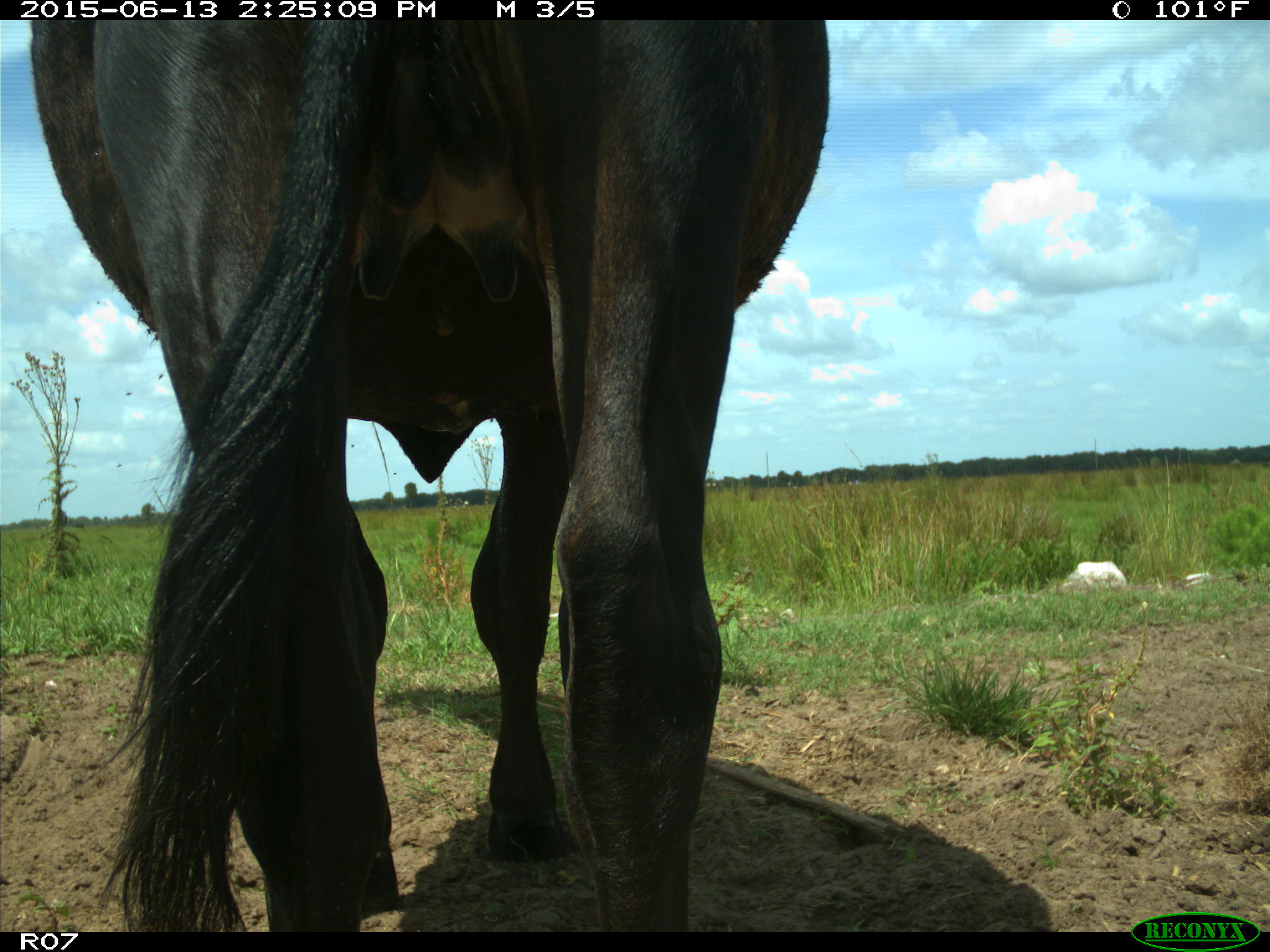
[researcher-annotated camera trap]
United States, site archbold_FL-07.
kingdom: Animalia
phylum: Chordata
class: Mammalia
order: Artiodactyla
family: Bovidae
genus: Bos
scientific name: Bos taurus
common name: domestic cow